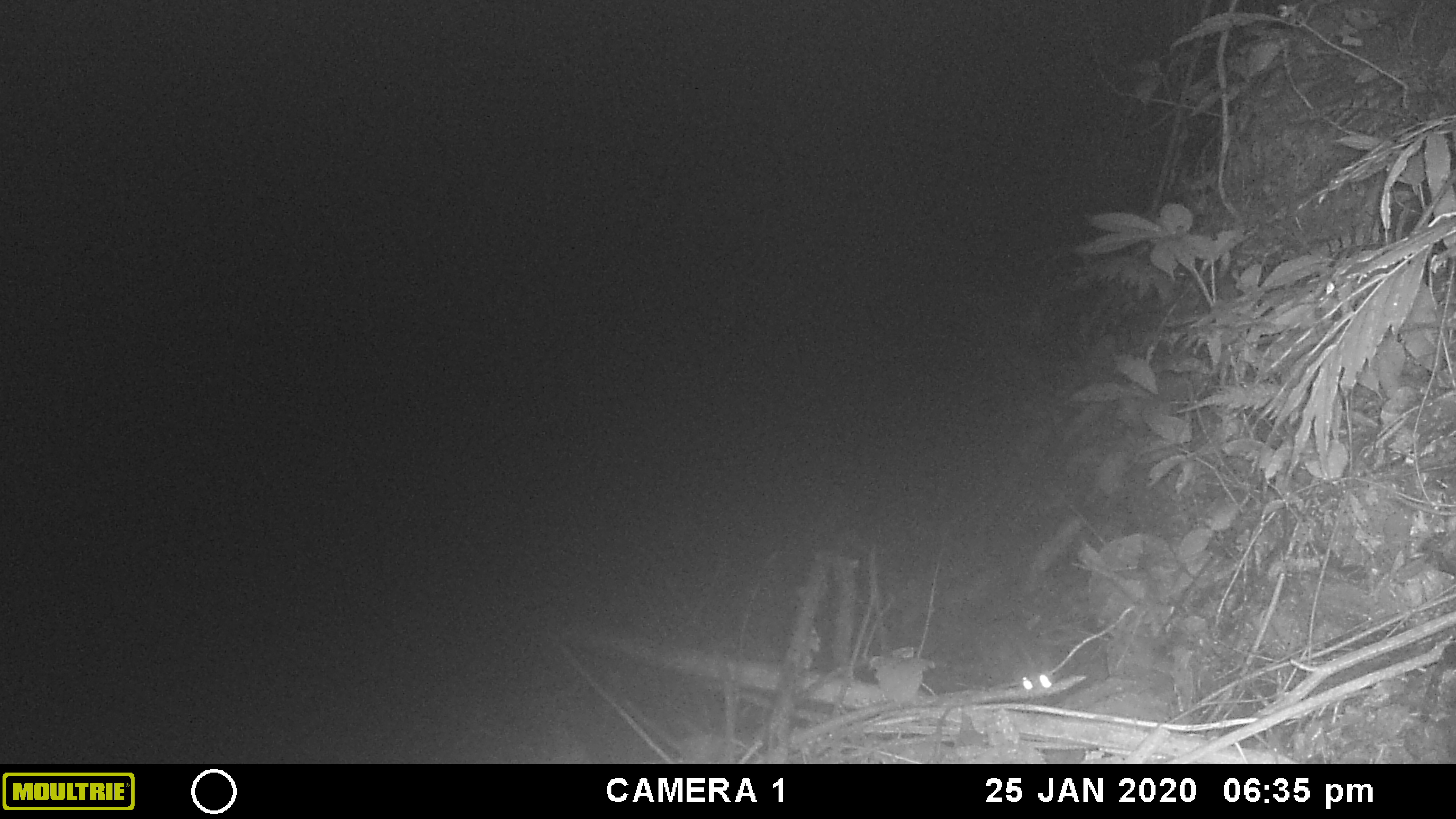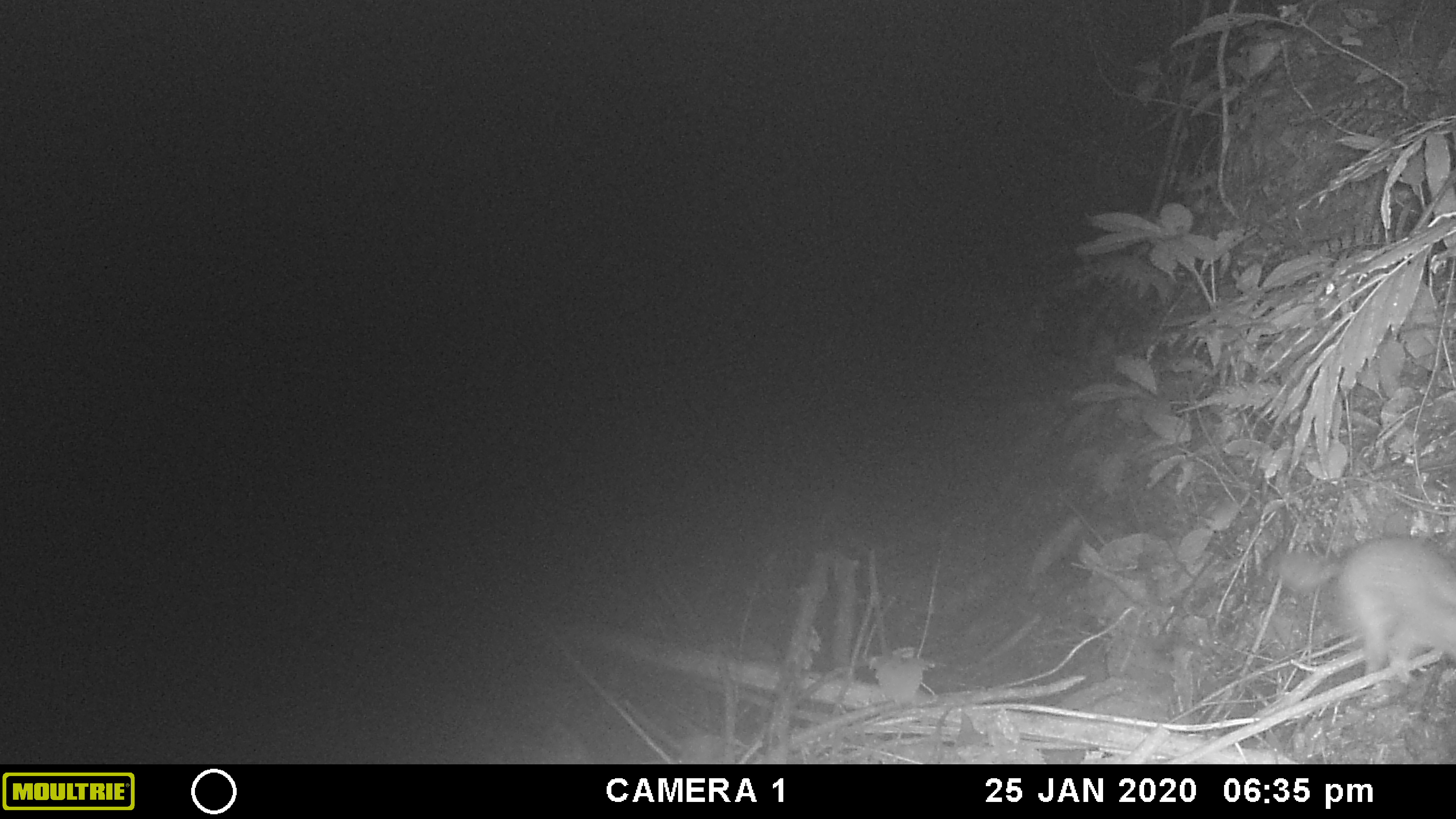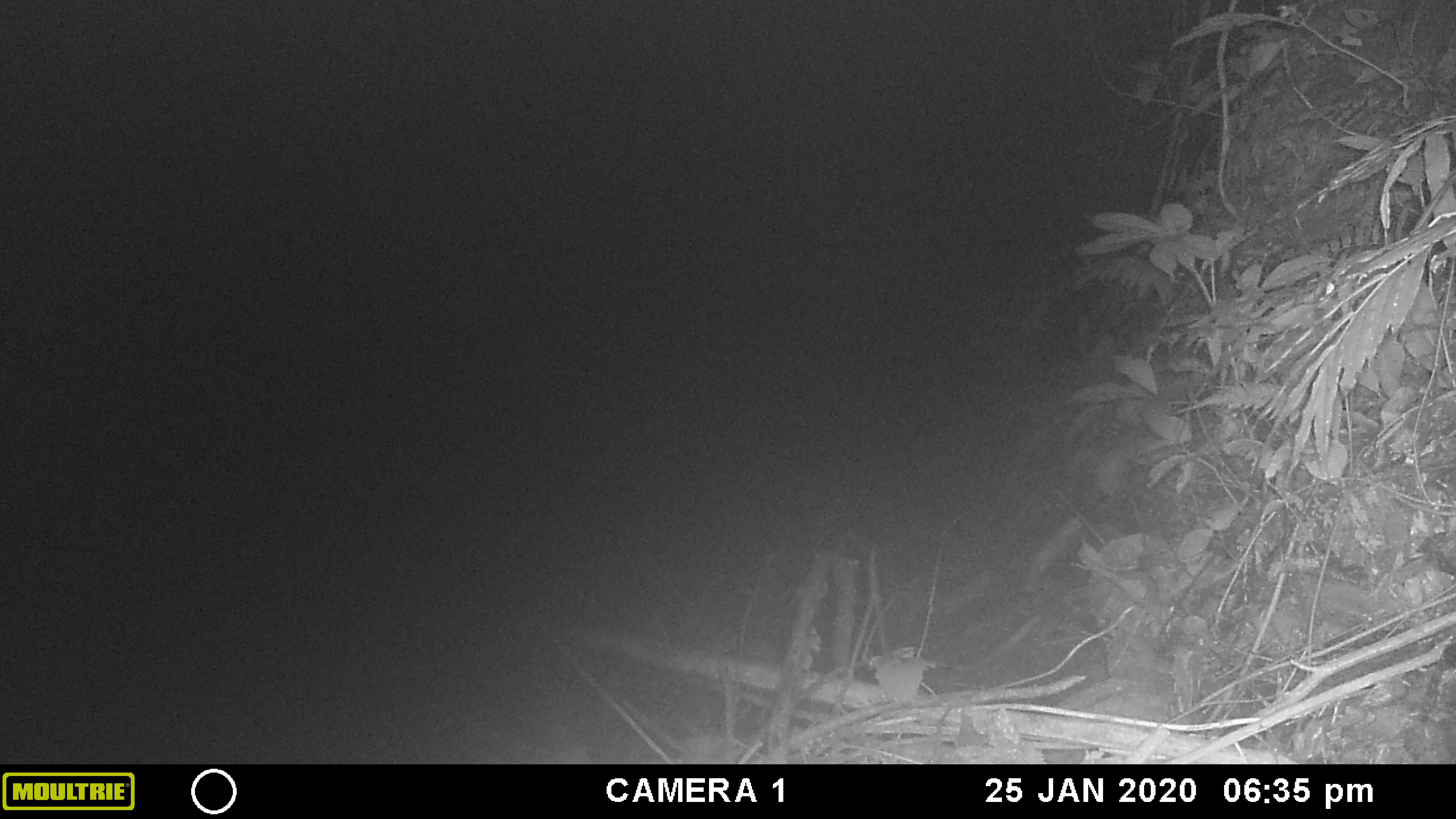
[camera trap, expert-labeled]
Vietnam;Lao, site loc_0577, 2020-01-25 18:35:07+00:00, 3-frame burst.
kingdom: Animalia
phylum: Chordata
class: Mammalia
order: Carnivora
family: Mustelidae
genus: Melogale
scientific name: Melogale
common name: ferret badger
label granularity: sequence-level